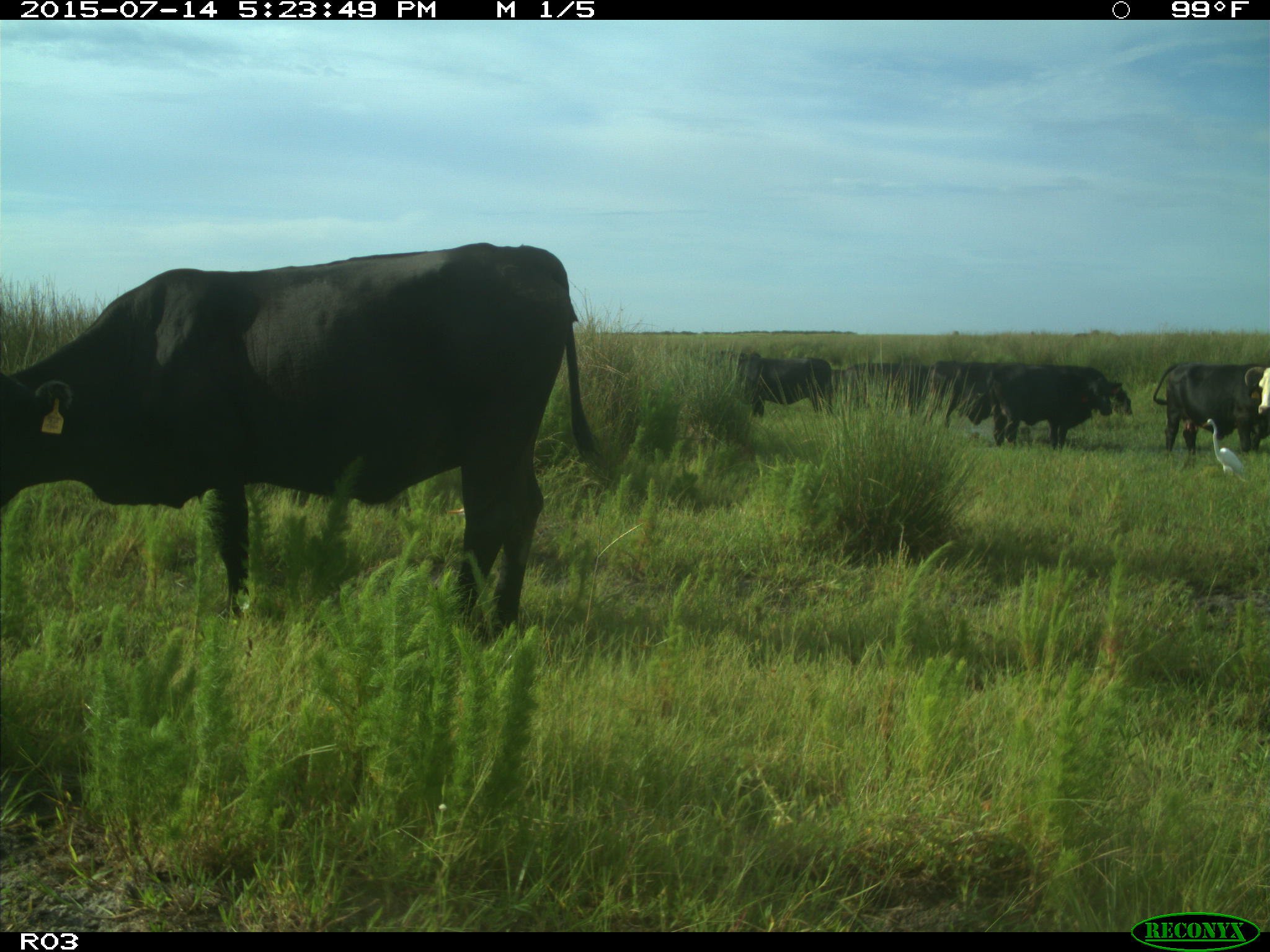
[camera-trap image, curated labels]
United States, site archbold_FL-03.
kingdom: Animalia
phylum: Chordata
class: Mammalia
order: Artiodactyla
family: Bovidae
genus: Bos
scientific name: Bos taurus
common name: domestic cow